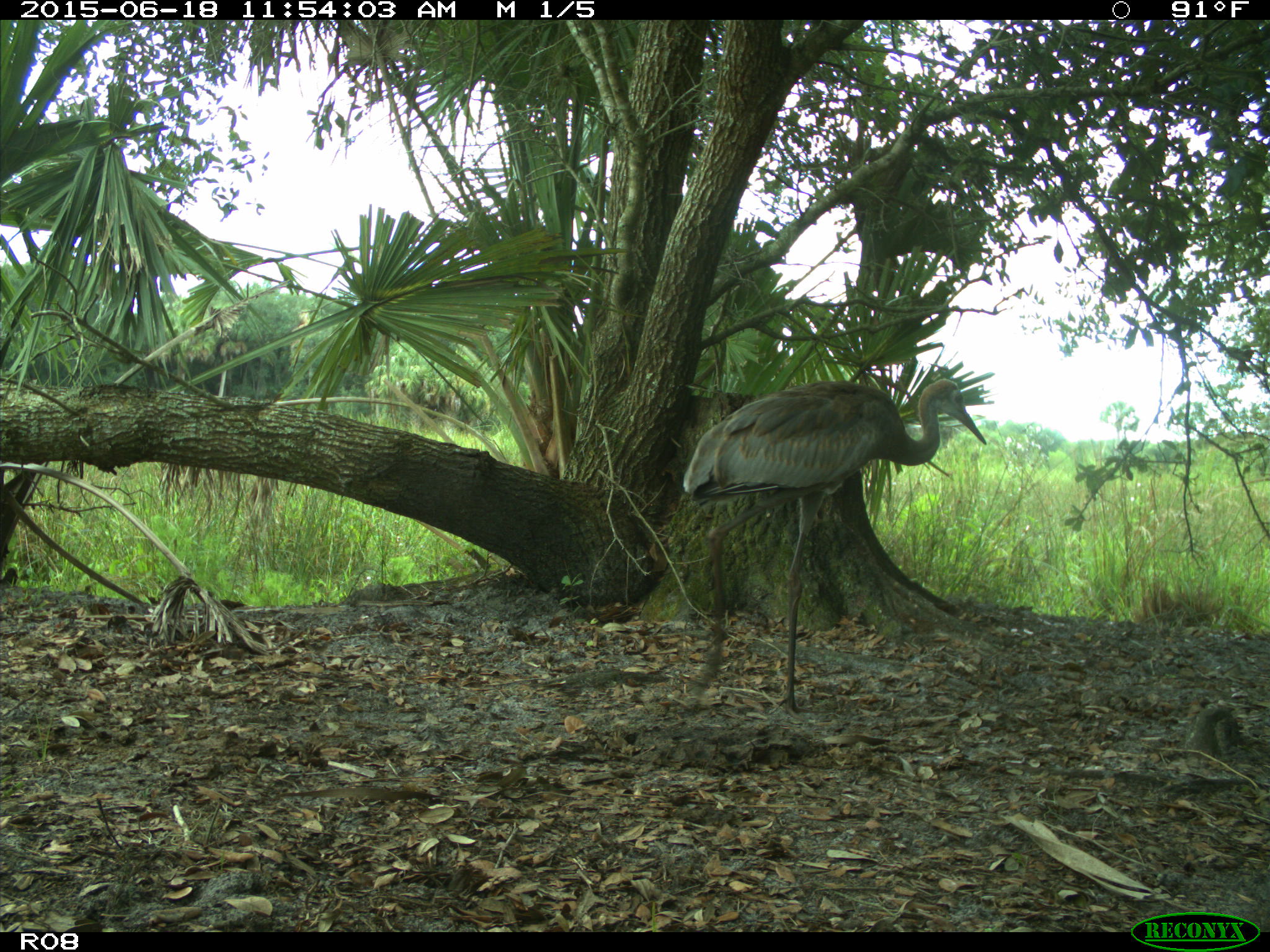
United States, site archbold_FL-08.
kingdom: Animalia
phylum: Chordata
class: Aves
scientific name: Aves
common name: birds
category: unidentified bird